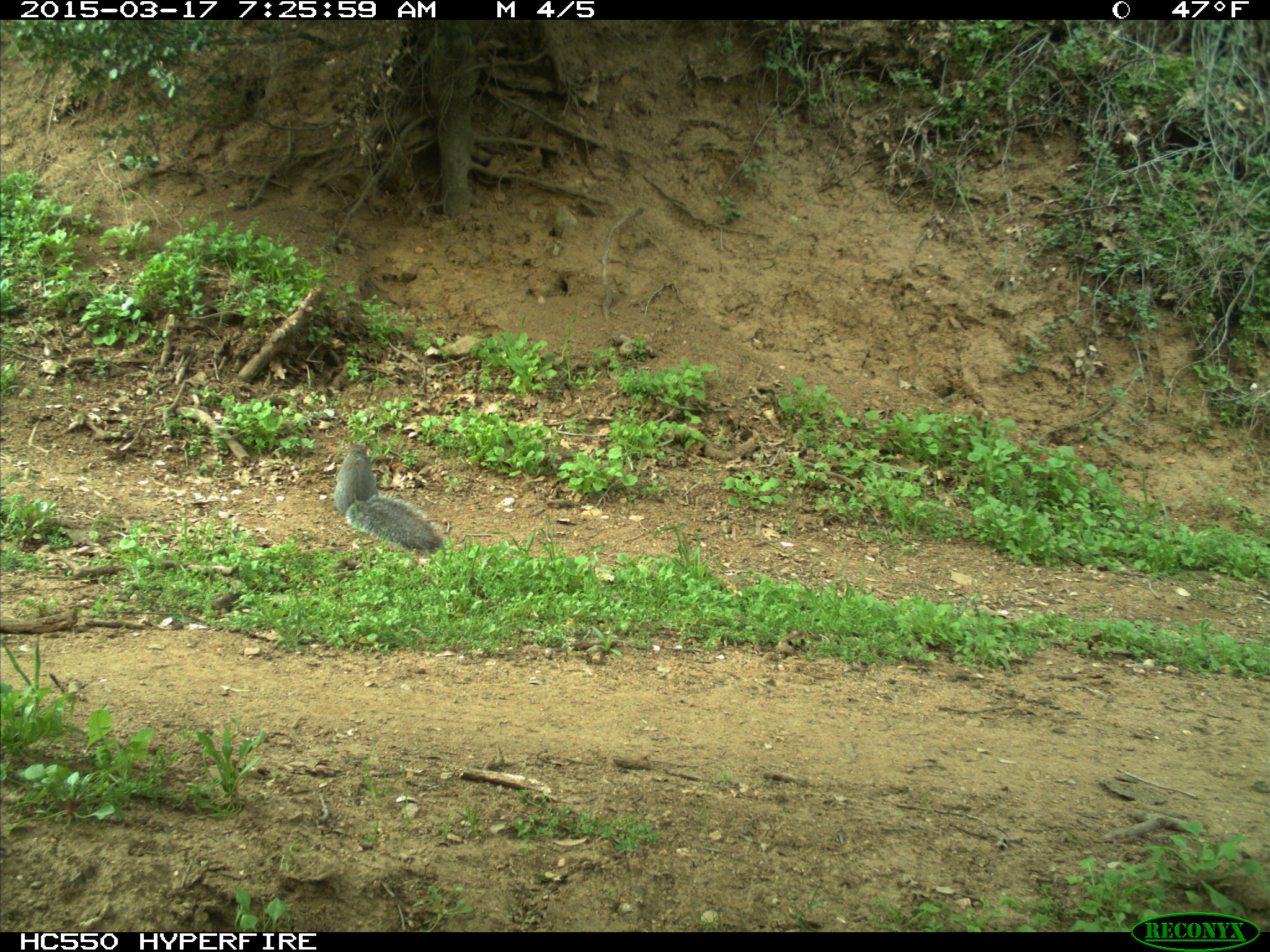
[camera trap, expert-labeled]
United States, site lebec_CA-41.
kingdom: Animalia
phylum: Chordata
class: Mammalia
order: Rodentia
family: Sciuridae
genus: Sciurus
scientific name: Sciurus carolinensis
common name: eastern gray squirrel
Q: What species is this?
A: Sciurus carolinensis (eastern gray squirrel).